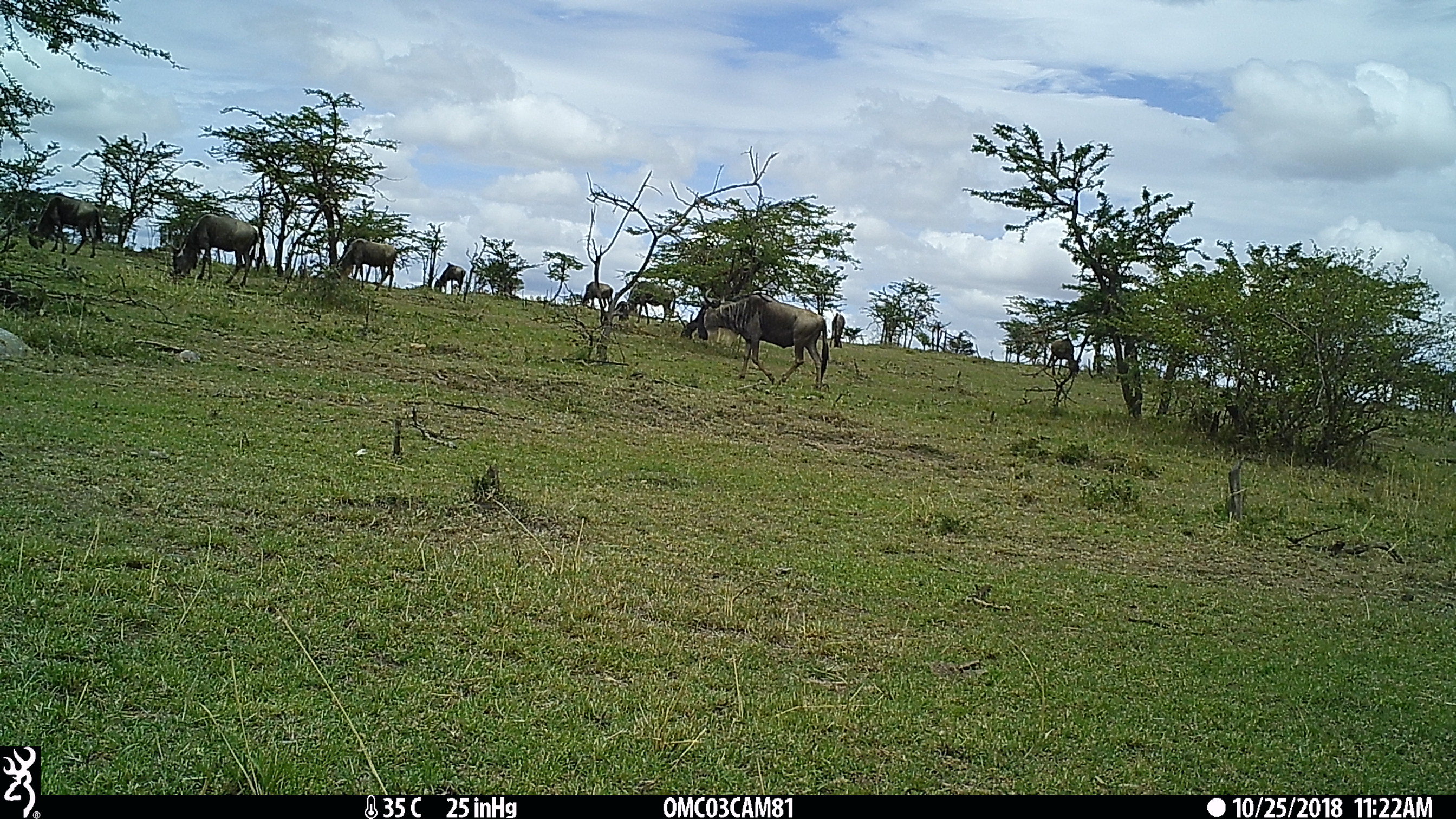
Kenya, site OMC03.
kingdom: Animalia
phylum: Chordata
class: Mammalia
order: Artiodactyla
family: Bovidae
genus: Connochaetes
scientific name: Connochaetes taurinus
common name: blue wildebeest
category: wildebeest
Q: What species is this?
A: Wildebeest (blue wildebeest) (Connochaetes taurinus).